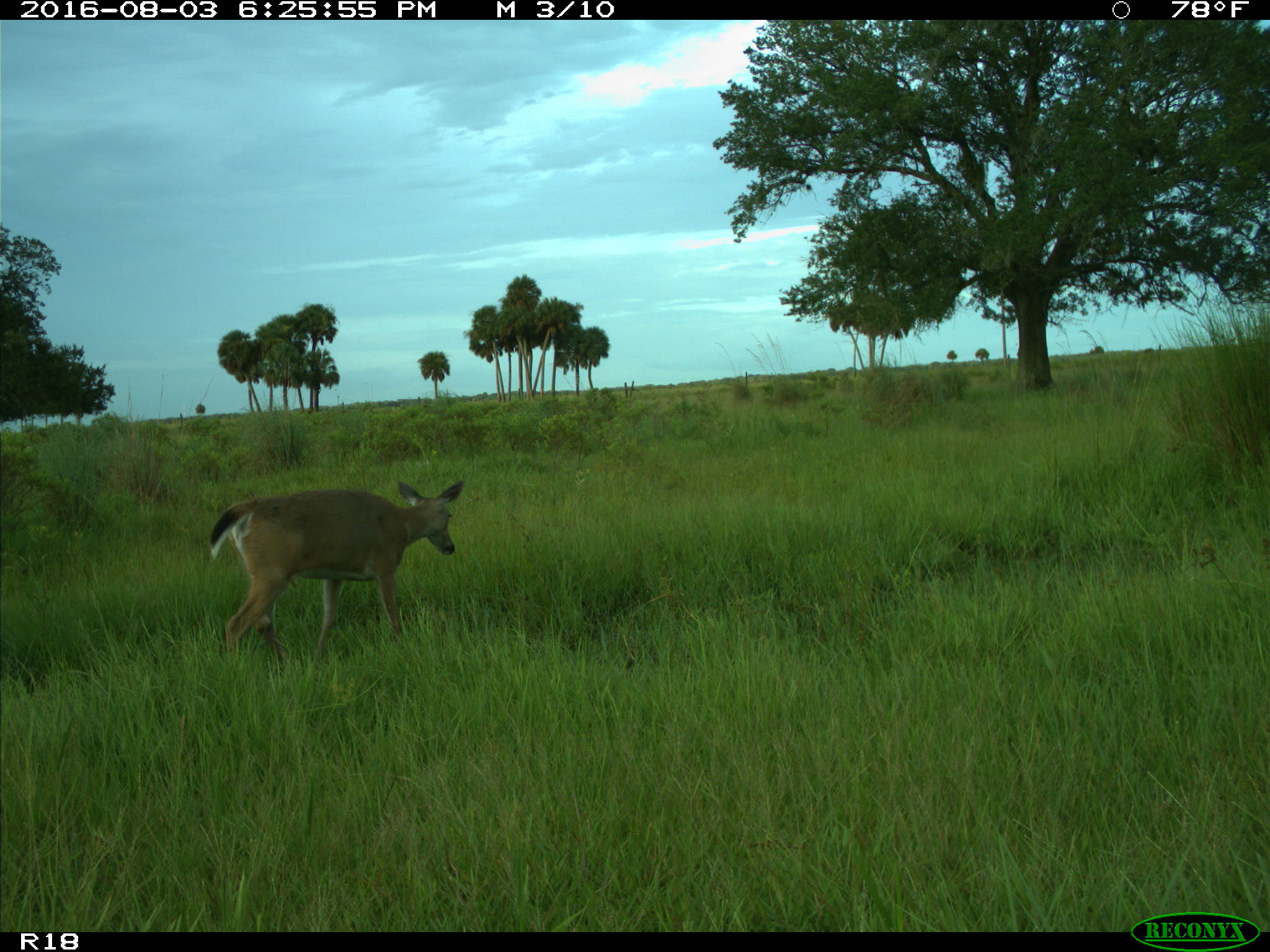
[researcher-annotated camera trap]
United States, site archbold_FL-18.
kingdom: Animalia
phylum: Chordata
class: Mammalia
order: Artiodactyla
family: Cervidae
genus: Odocoileus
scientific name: Odocoileus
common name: deer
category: unidentified deer